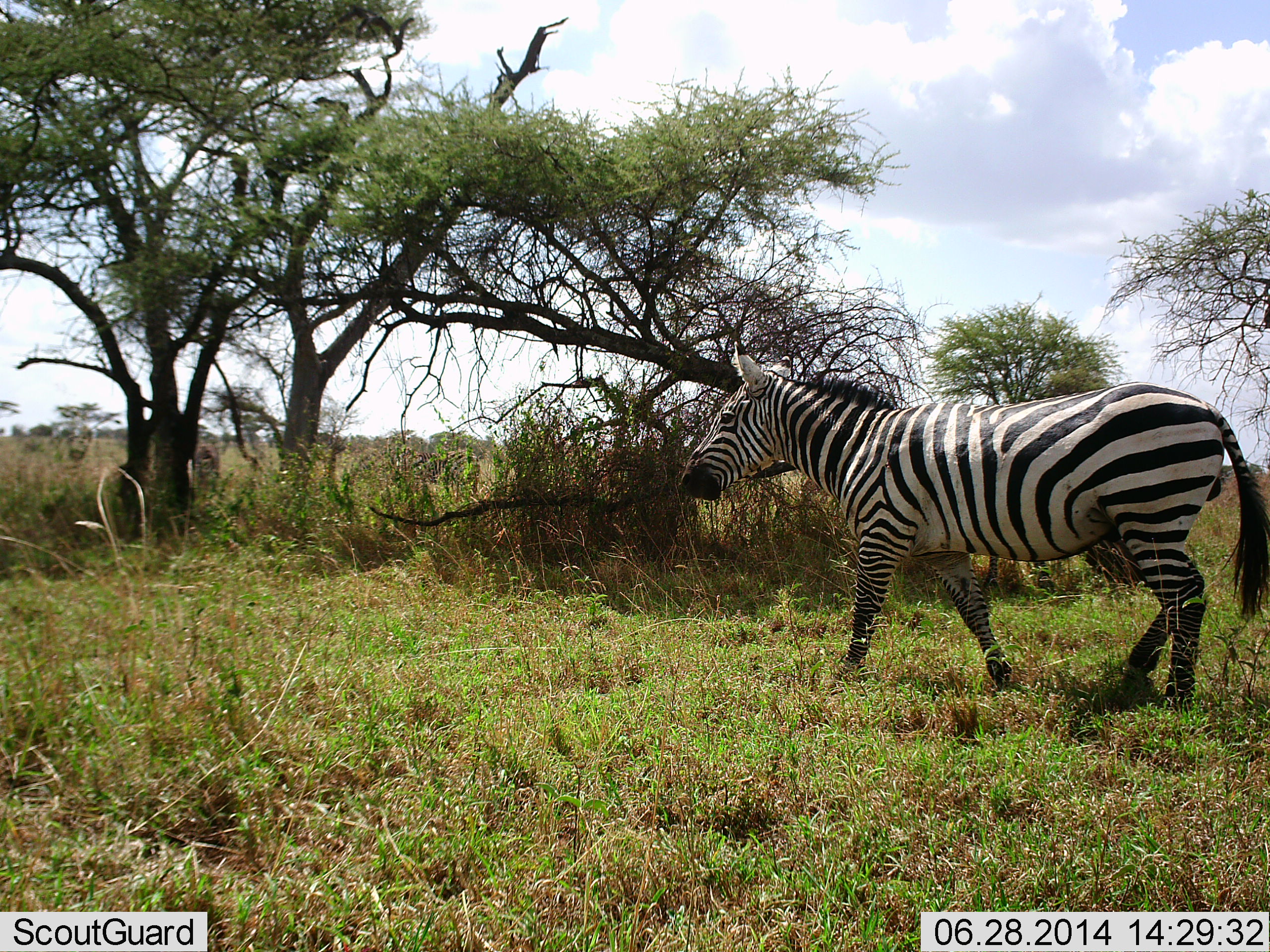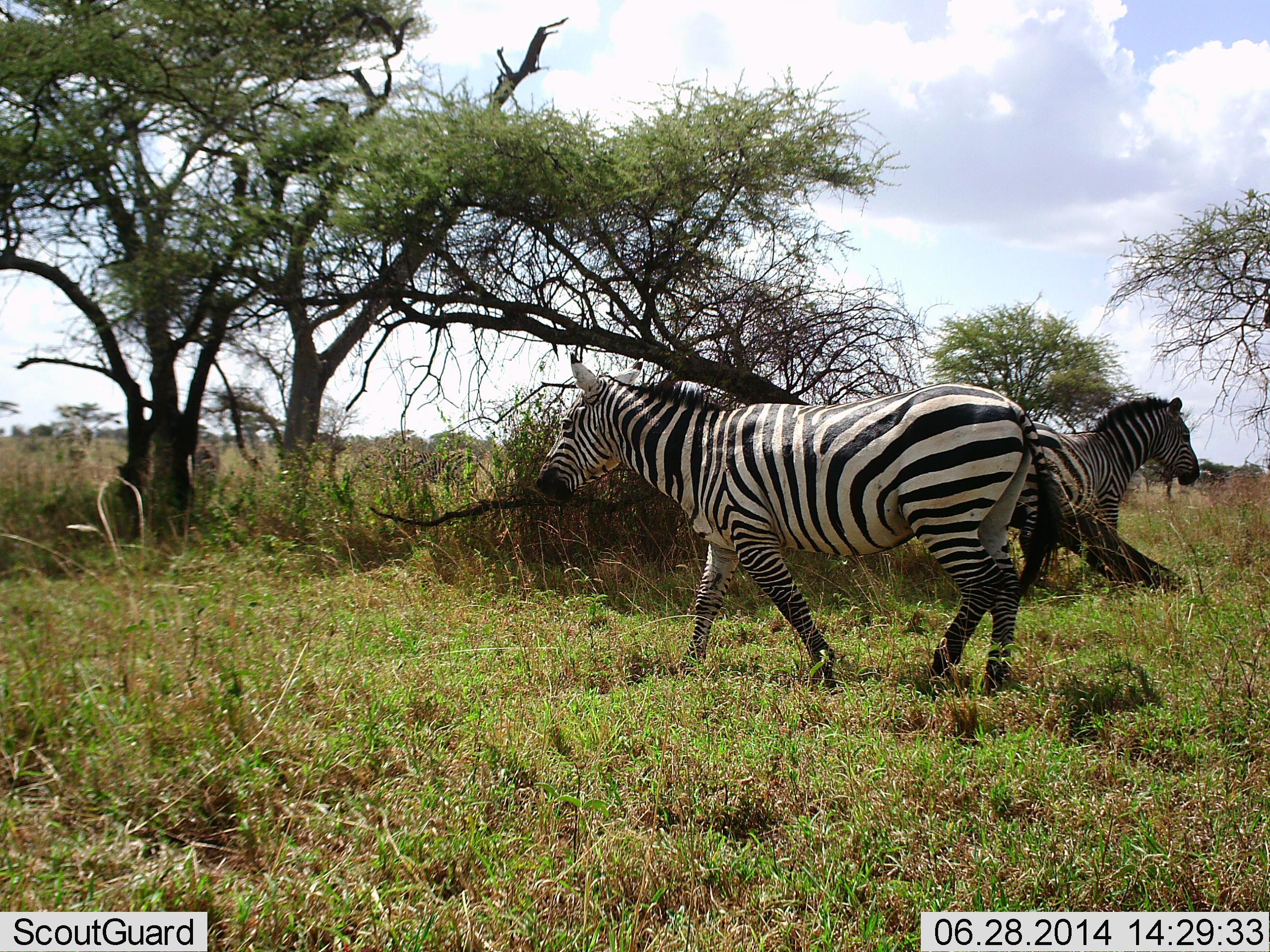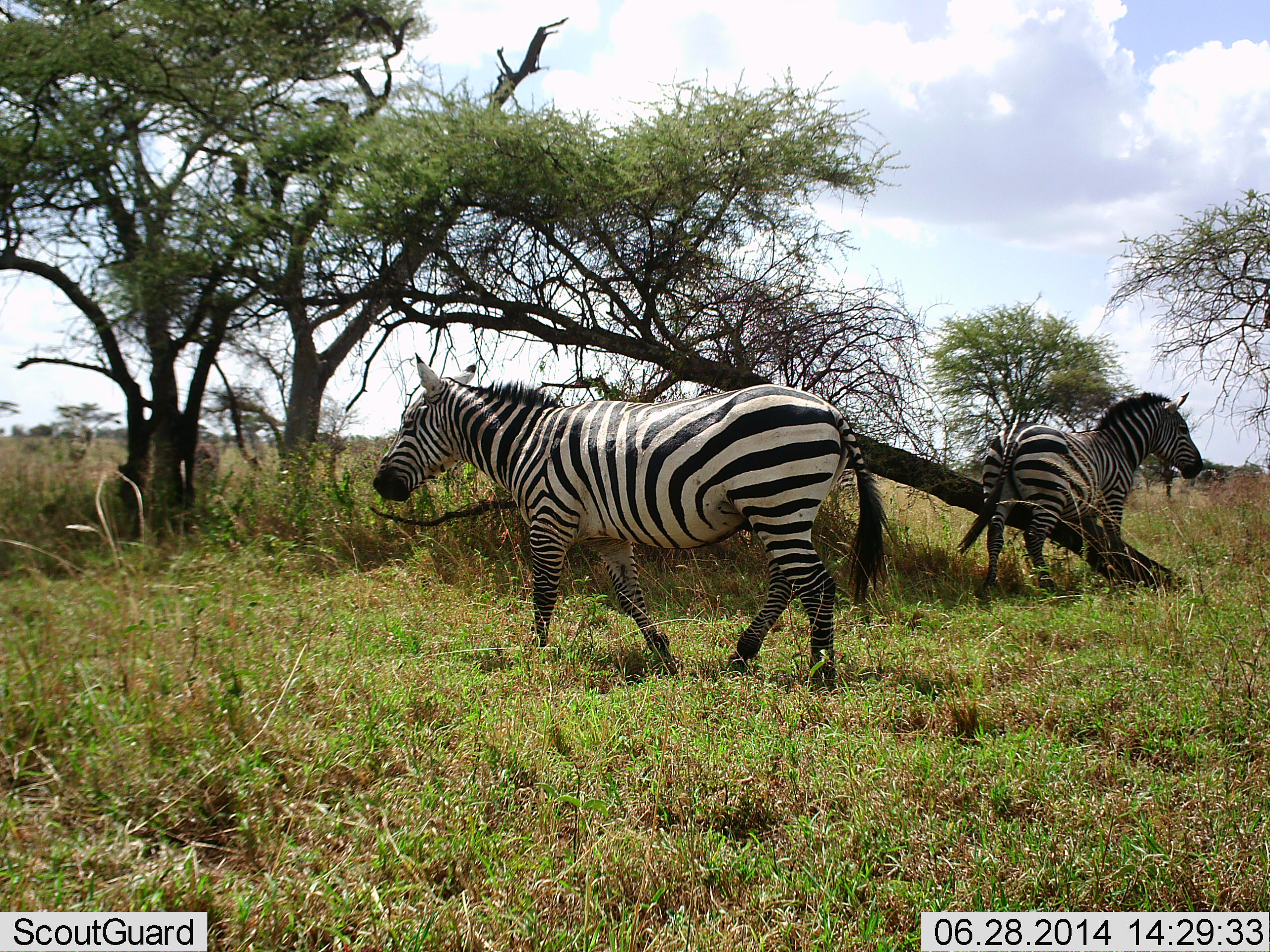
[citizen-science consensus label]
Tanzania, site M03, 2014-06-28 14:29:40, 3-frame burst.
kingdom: Animalia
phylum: Chordata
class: Mammalia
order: Perissodactyla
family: Equidae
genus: Equus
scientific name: Equus quagga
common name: plains zebra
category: zebra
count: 2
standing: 70%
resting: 0%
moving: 100%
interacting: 10%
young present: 0%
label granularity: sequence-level